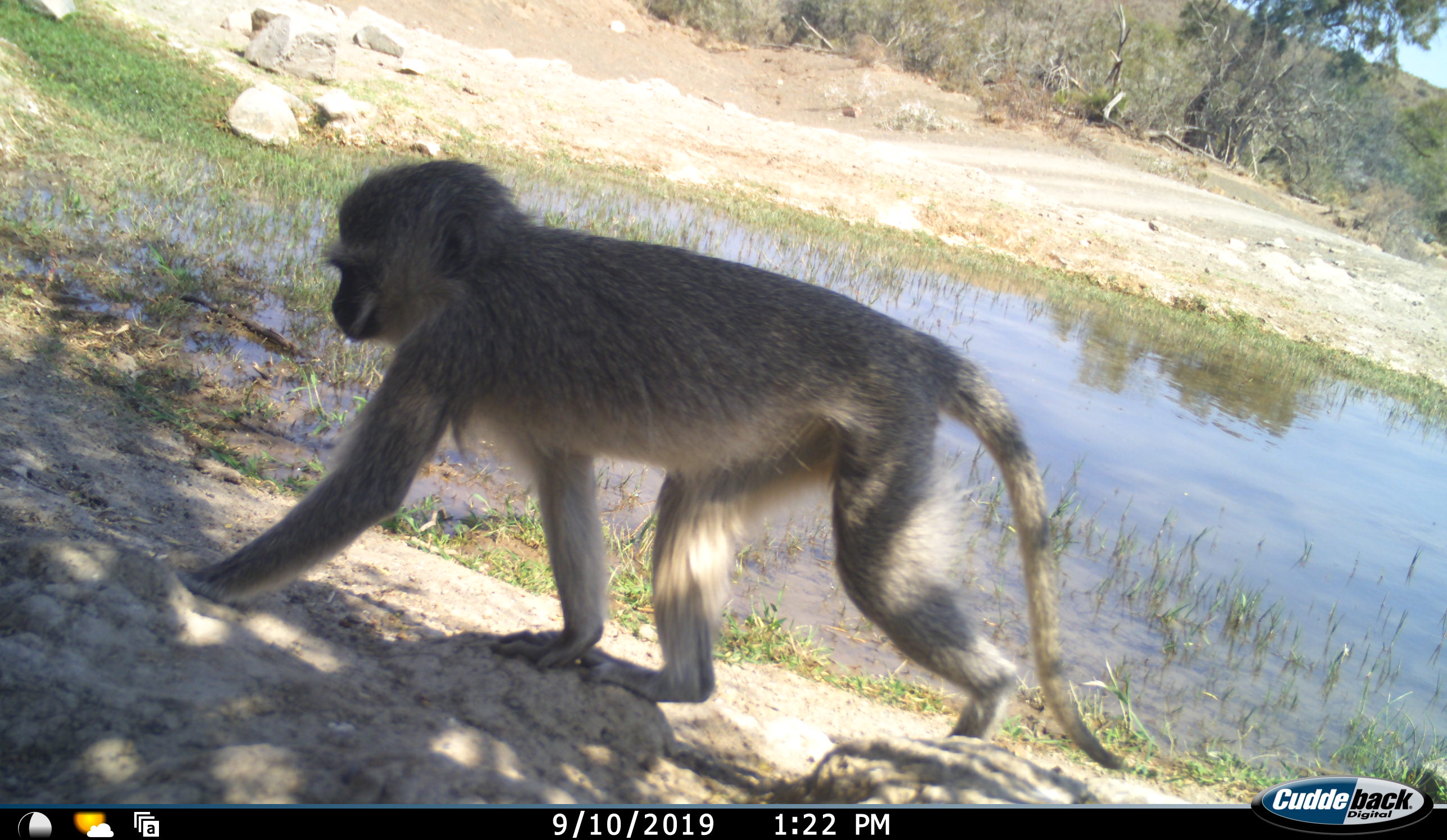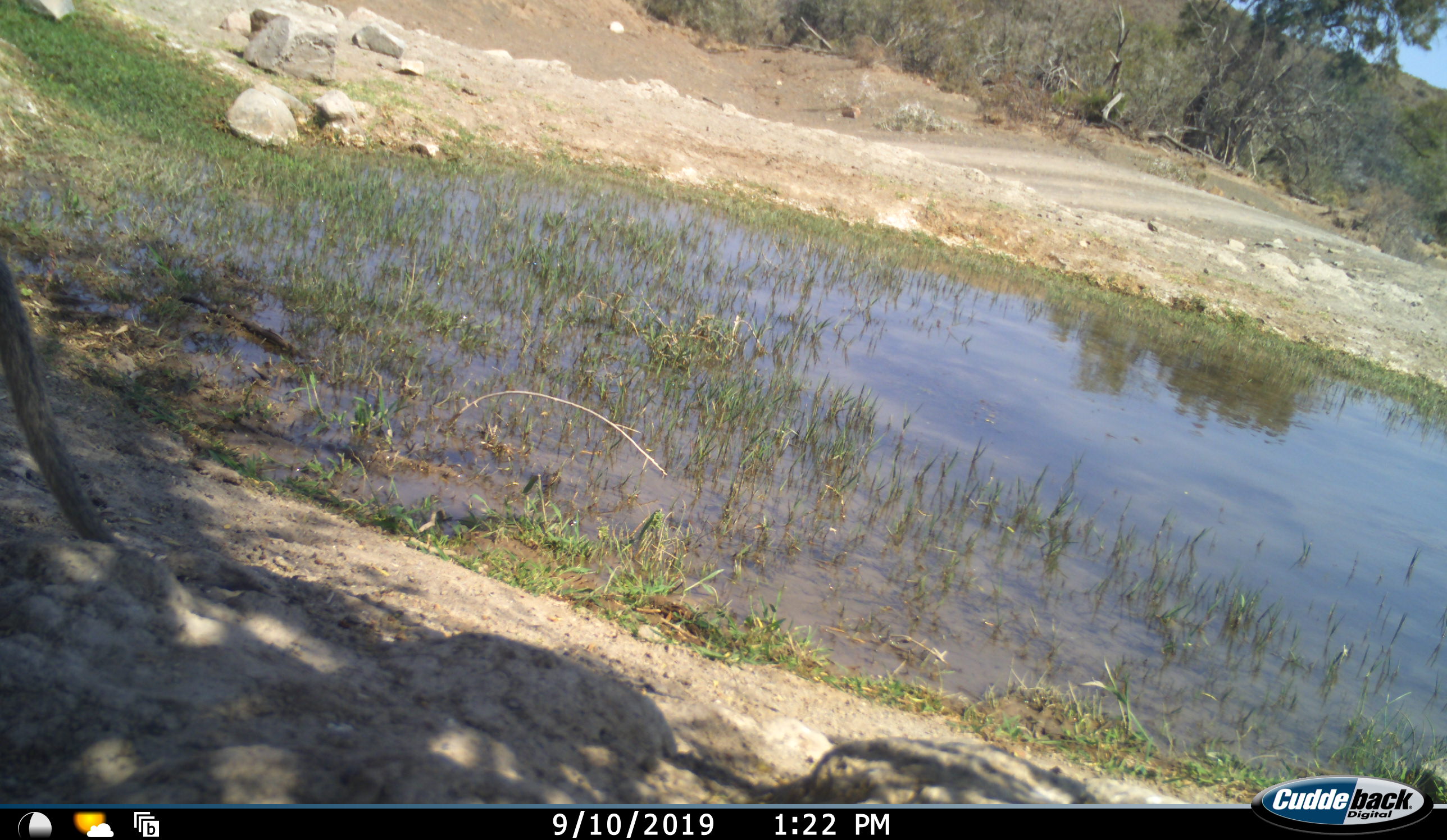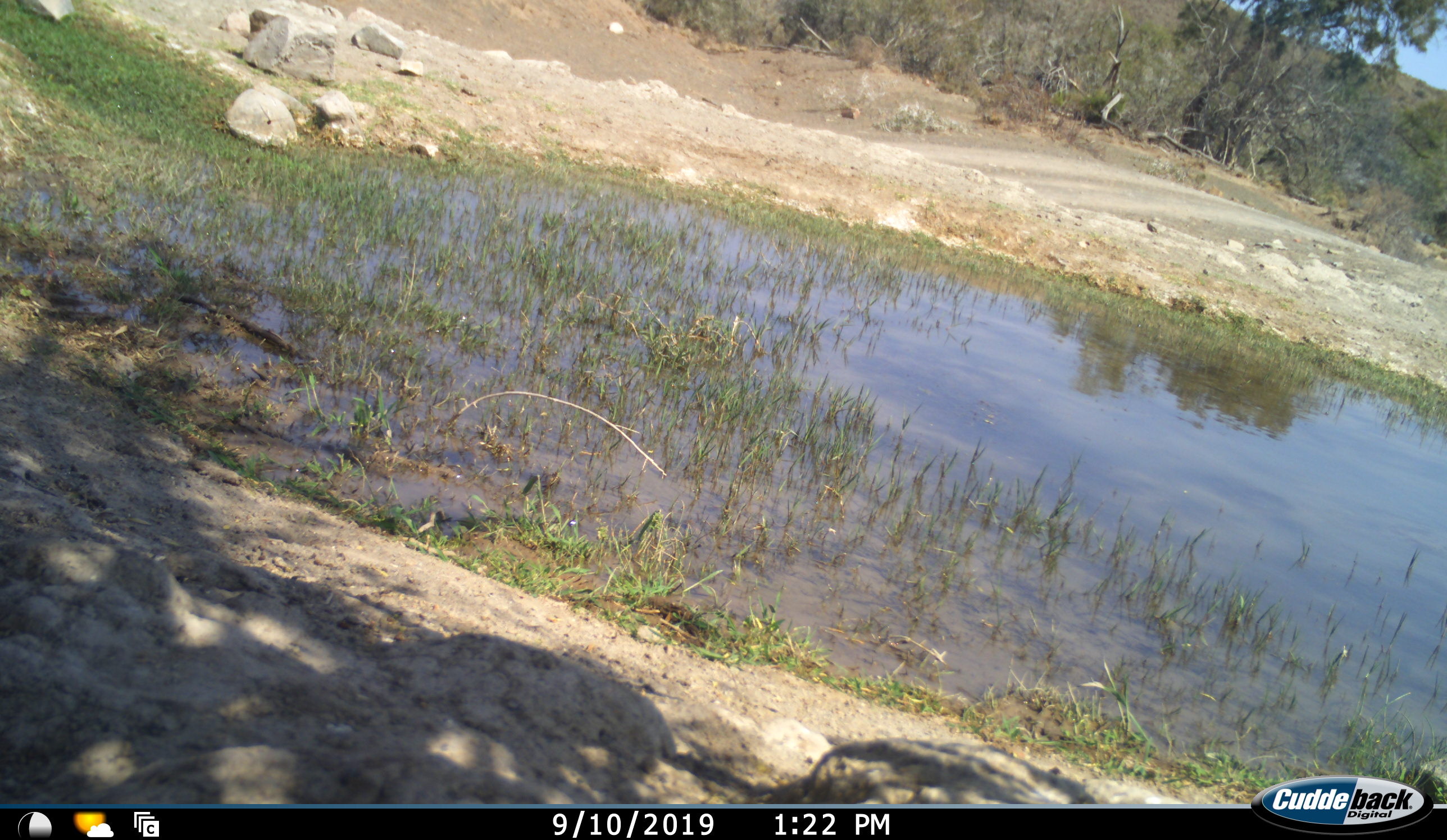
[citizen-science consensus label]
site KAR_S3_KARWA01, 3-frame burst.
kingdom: Animalia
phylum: Chordata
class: Mammalia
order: Primates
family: Cercopithecidae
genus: Chlorocebus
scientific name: Chlorocebus pygerythrus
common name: vervet monkey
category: monkeyvervet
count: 1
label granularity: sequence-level